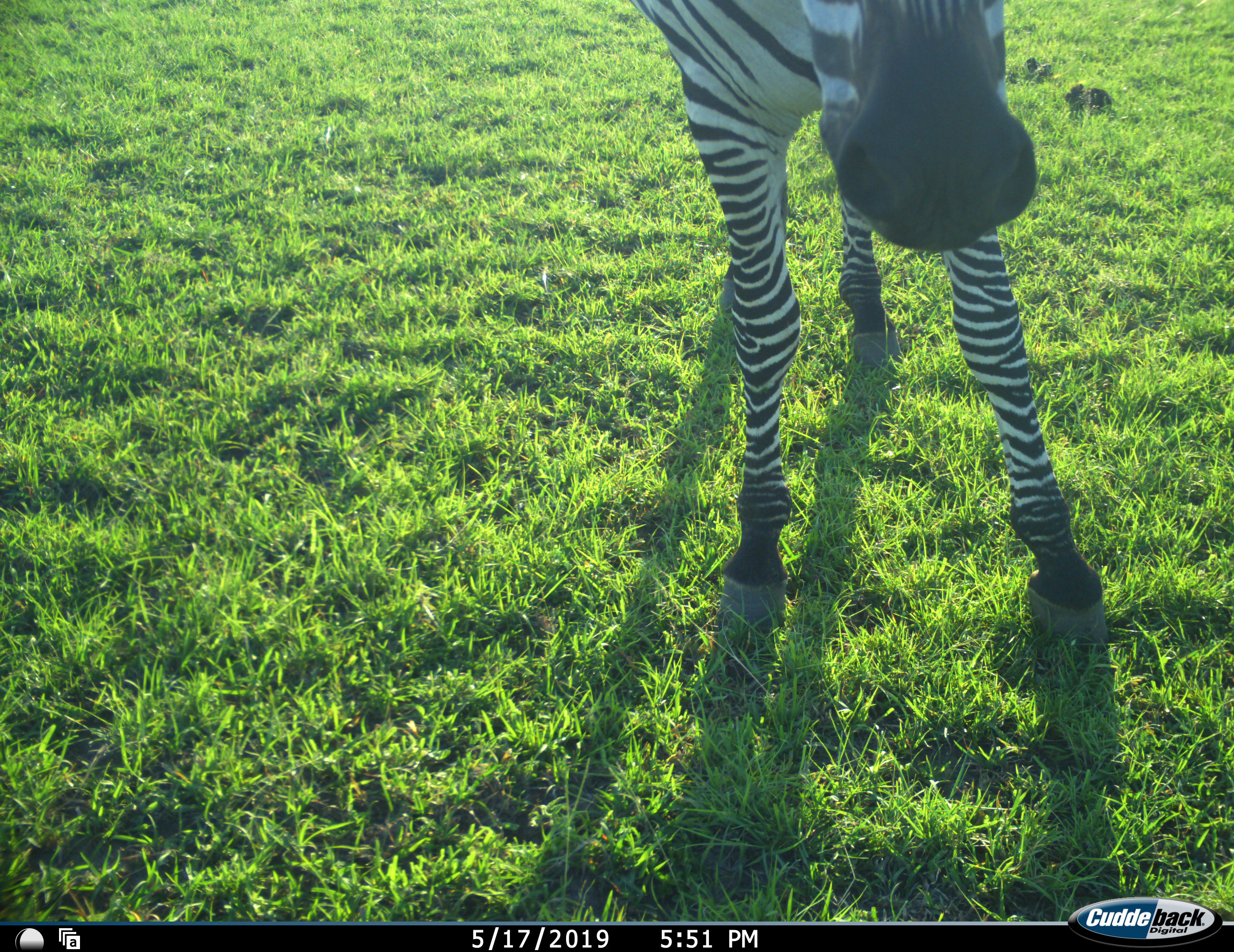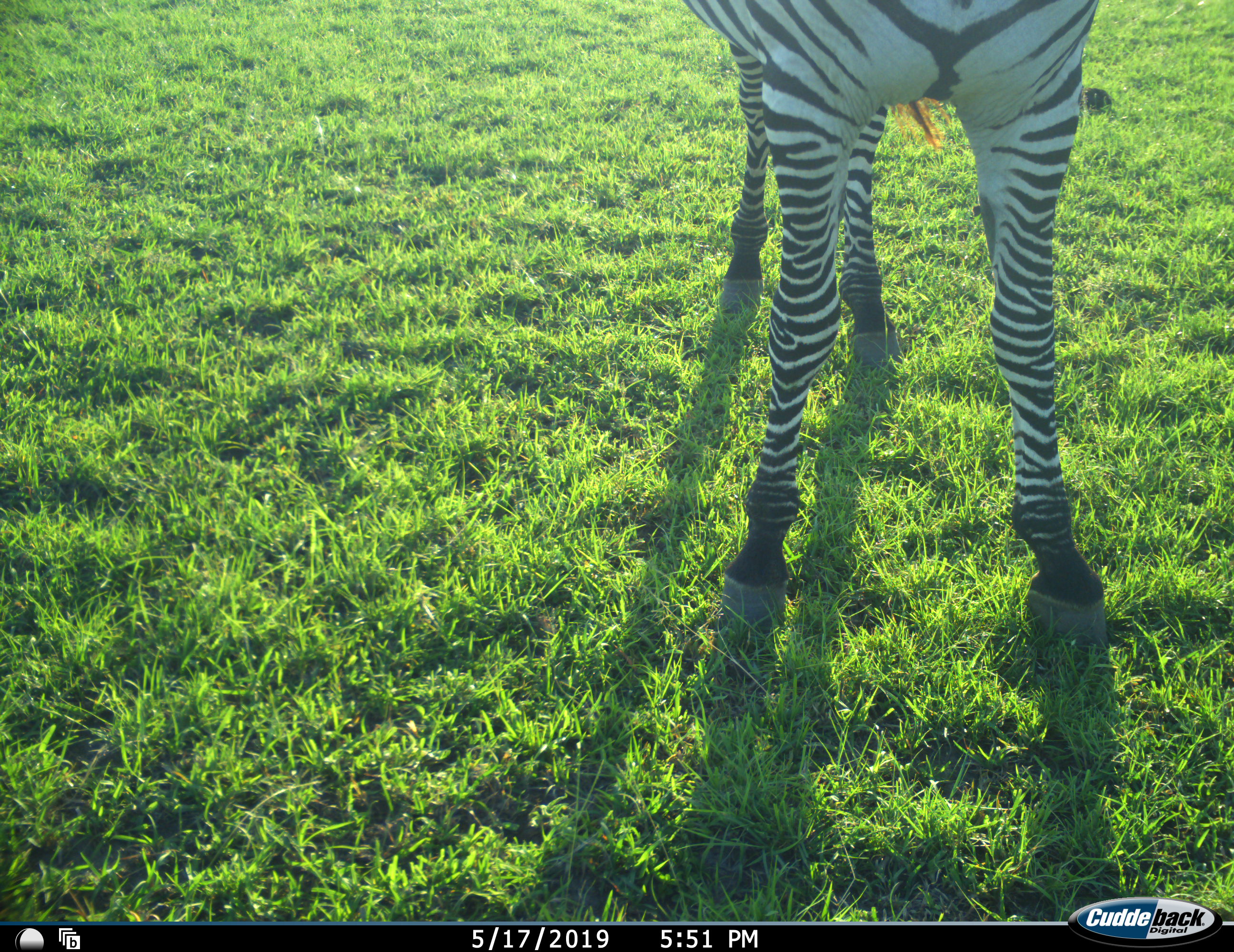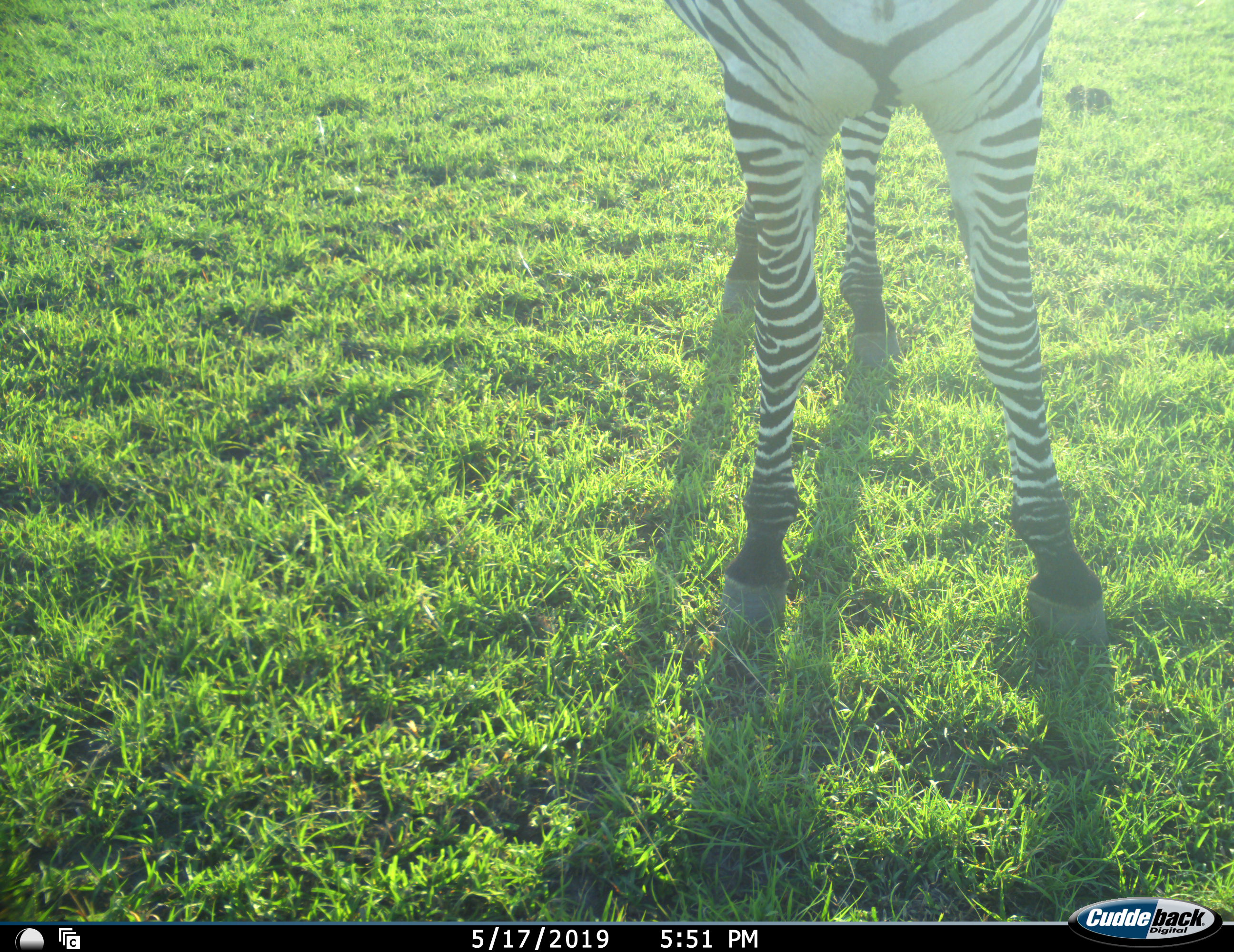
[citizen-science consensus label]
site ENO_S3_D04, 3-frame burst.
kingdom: Animalia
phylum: Chordata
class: Mammalia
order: Perissodactyla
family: Equidae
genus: Equus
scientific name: Equus quagga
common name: plains zebra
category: zebraplains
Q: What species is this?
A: Zebraplains (plains zebra) (Equus quagga).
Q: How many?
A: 1.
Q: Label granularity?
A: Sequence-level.